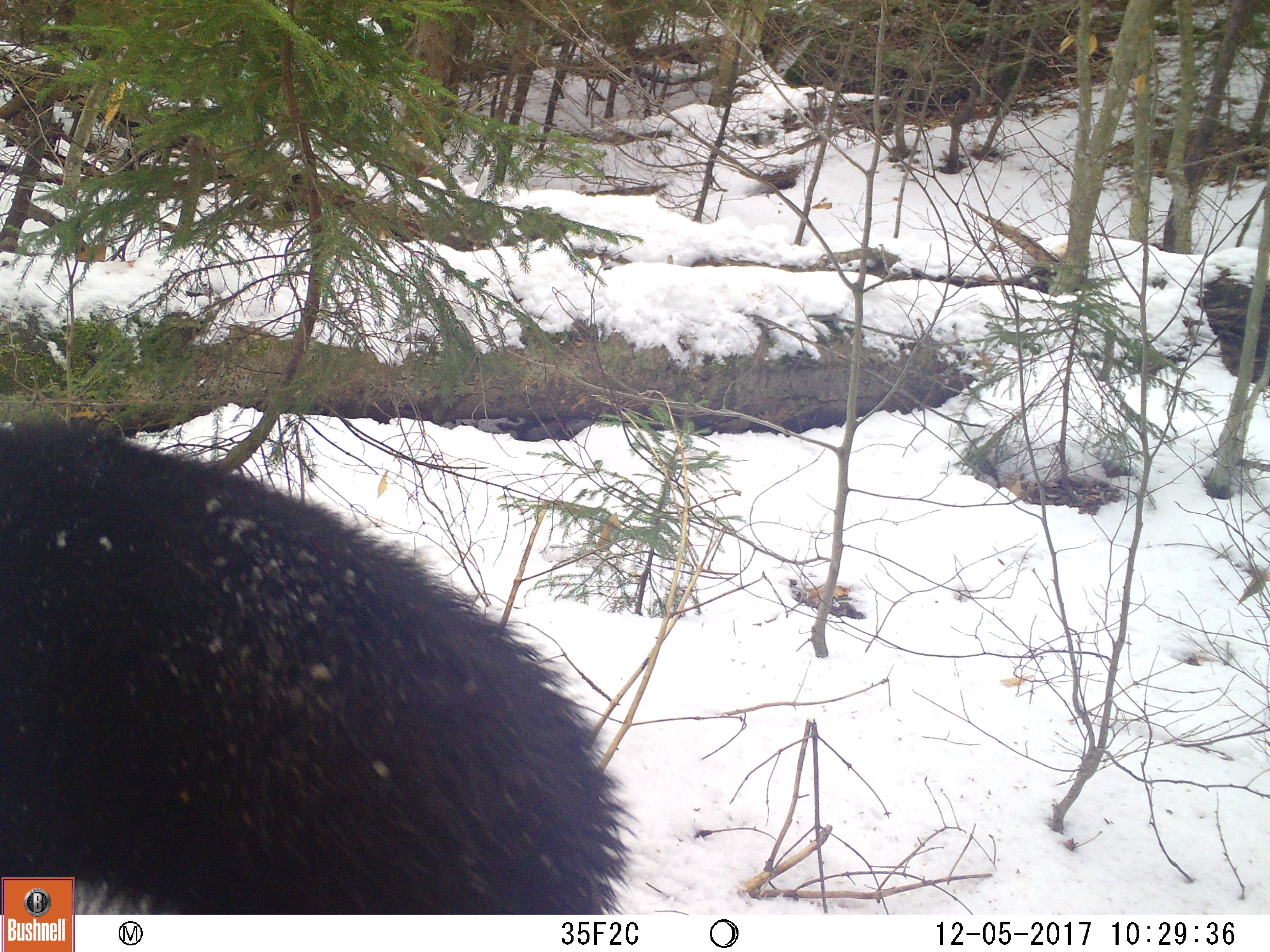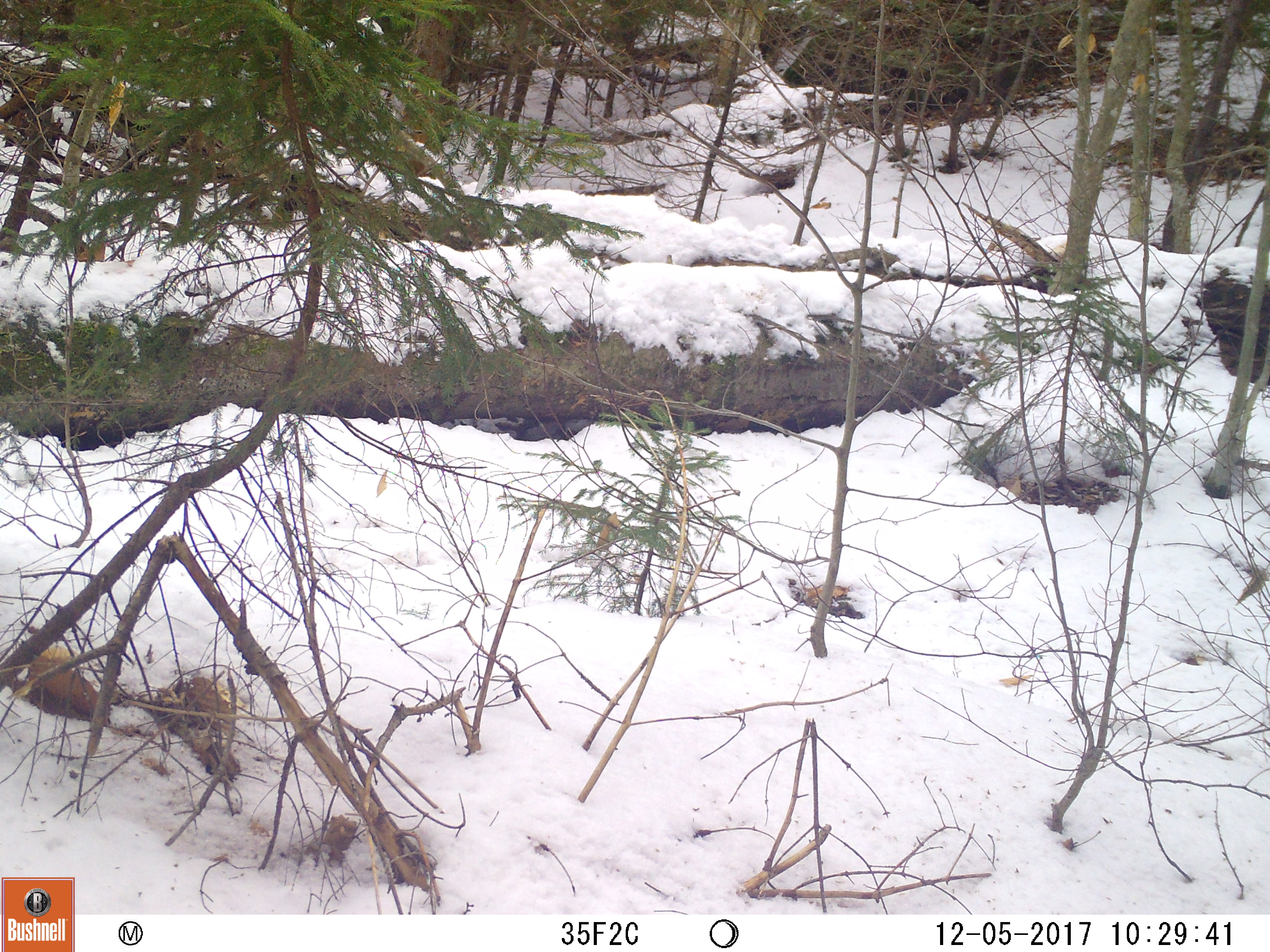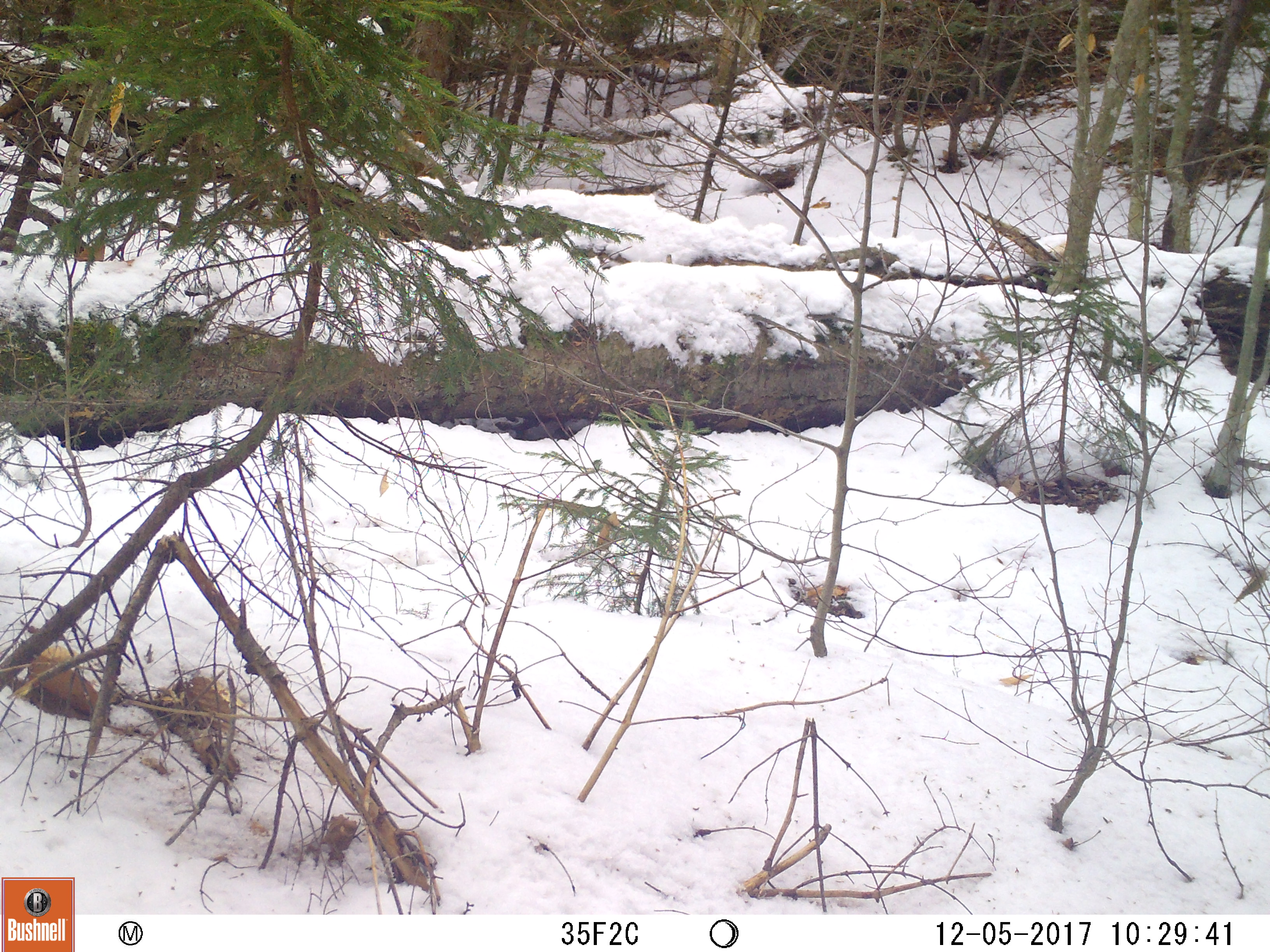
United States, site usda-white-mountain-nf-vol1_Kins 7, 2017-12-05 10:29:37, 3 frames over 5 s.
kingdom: Animalia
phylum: Chordata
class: Mammalia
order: Carnivora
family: Ursidae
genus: Ursus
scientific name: Ursus americanus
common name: black bear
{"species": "black bear (Ursus americanus)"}